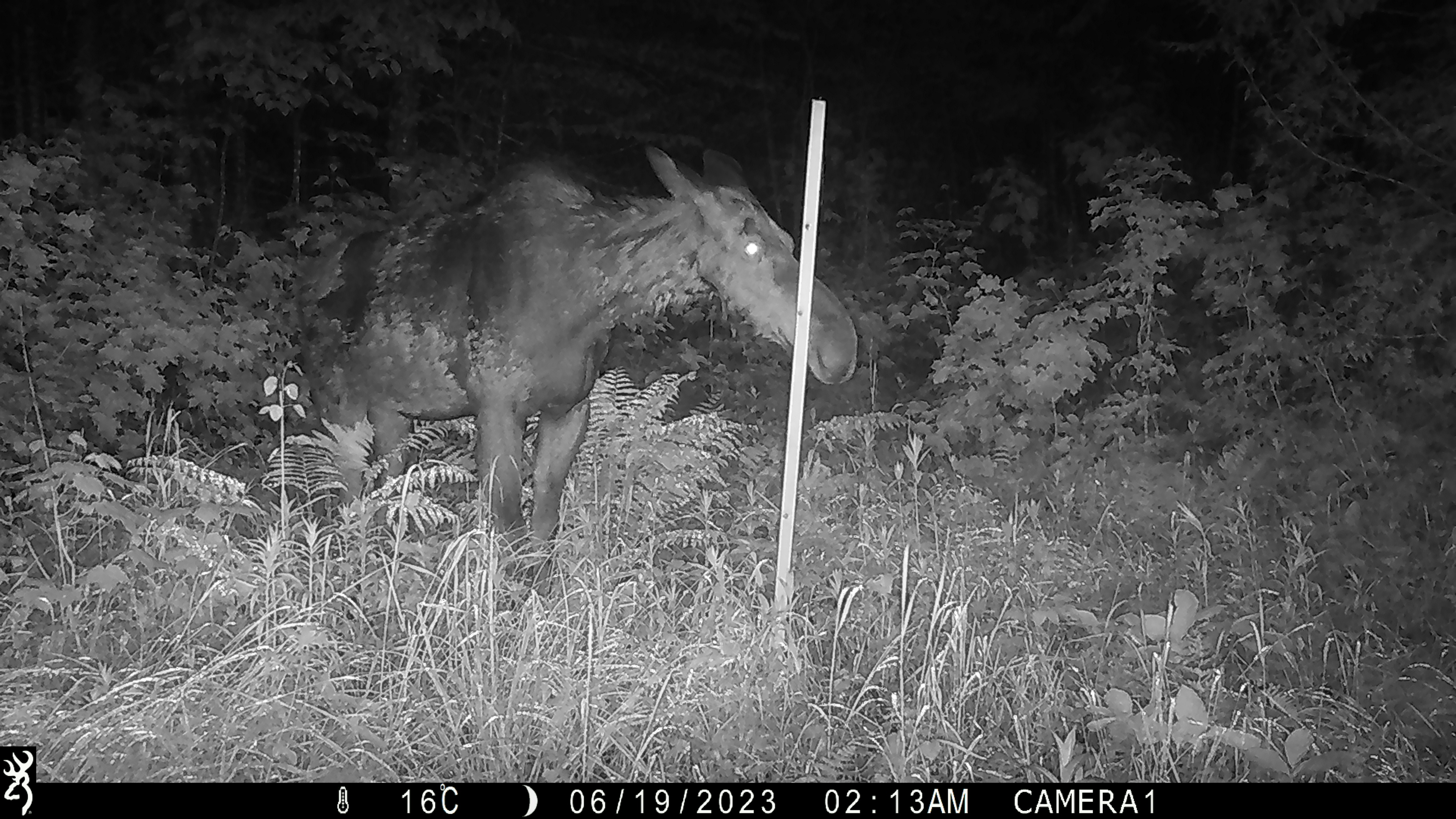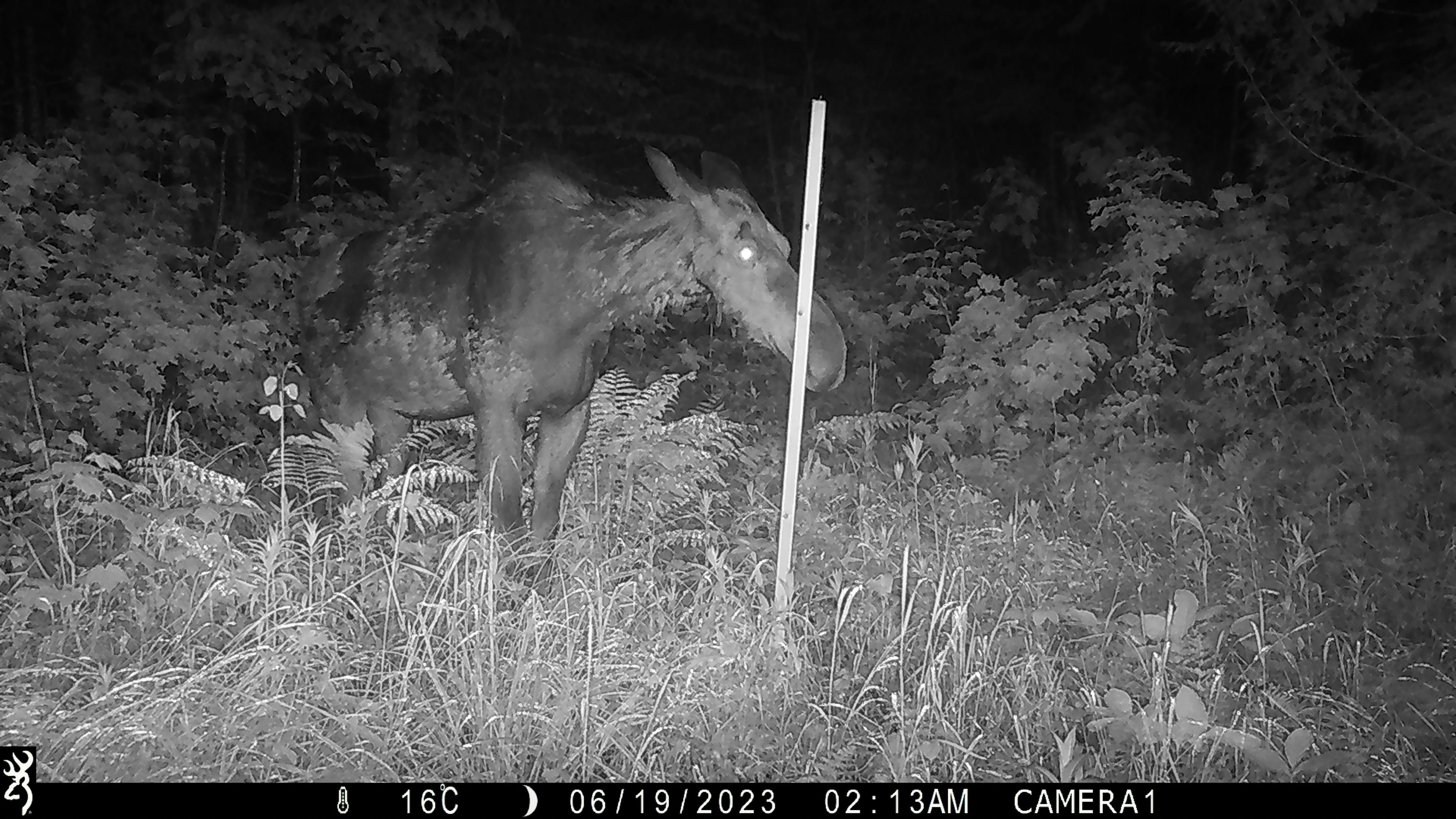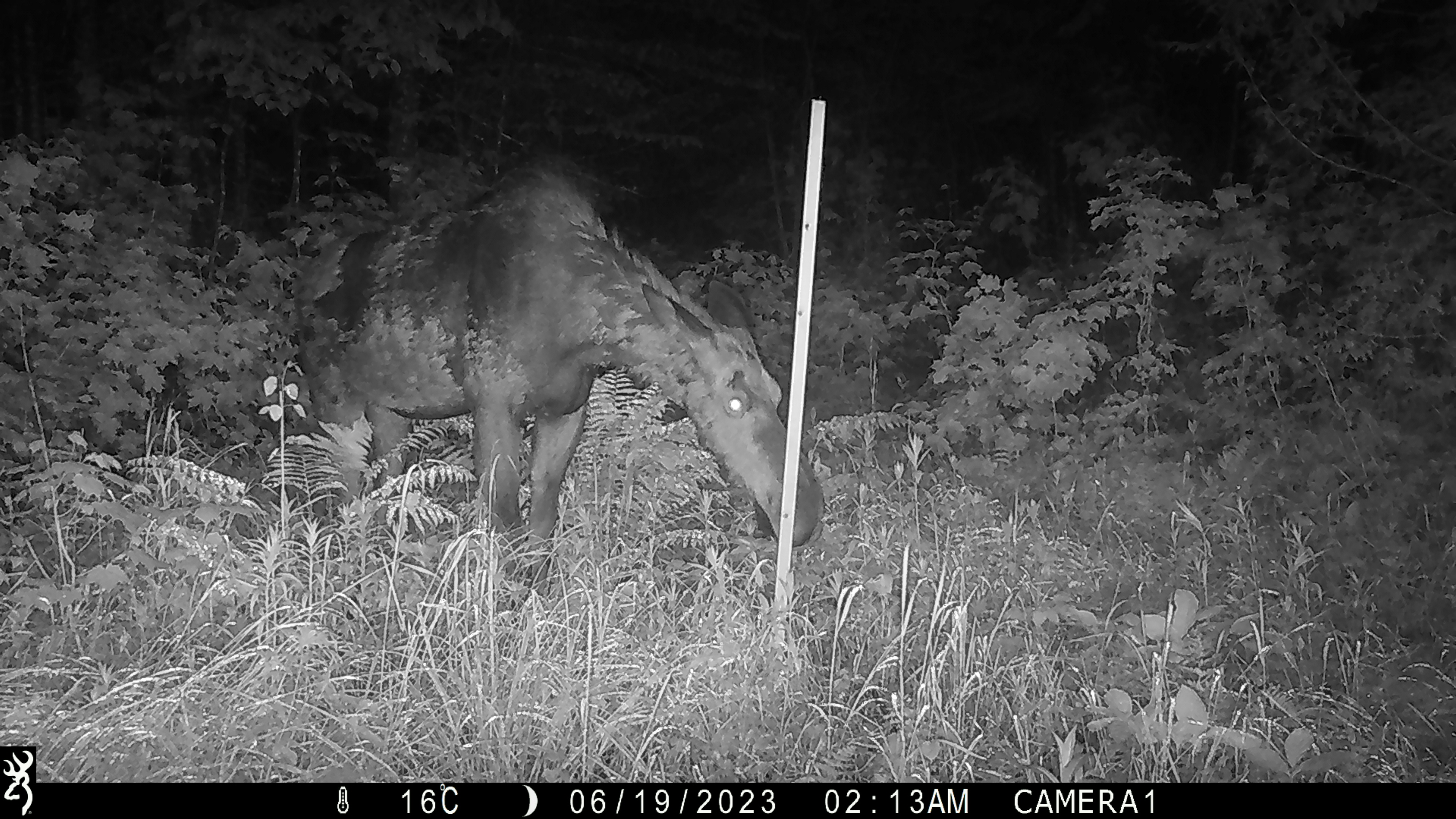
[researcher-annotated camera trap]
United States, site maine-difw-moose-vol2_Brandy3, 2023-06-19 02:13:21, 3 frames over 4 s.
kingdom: Animalia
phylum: Chordata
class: Mammalia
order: Artiodactyla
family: Cervidae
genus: Alces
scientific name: Alces alces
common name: moose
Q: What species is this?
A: Moose (Alces alces).